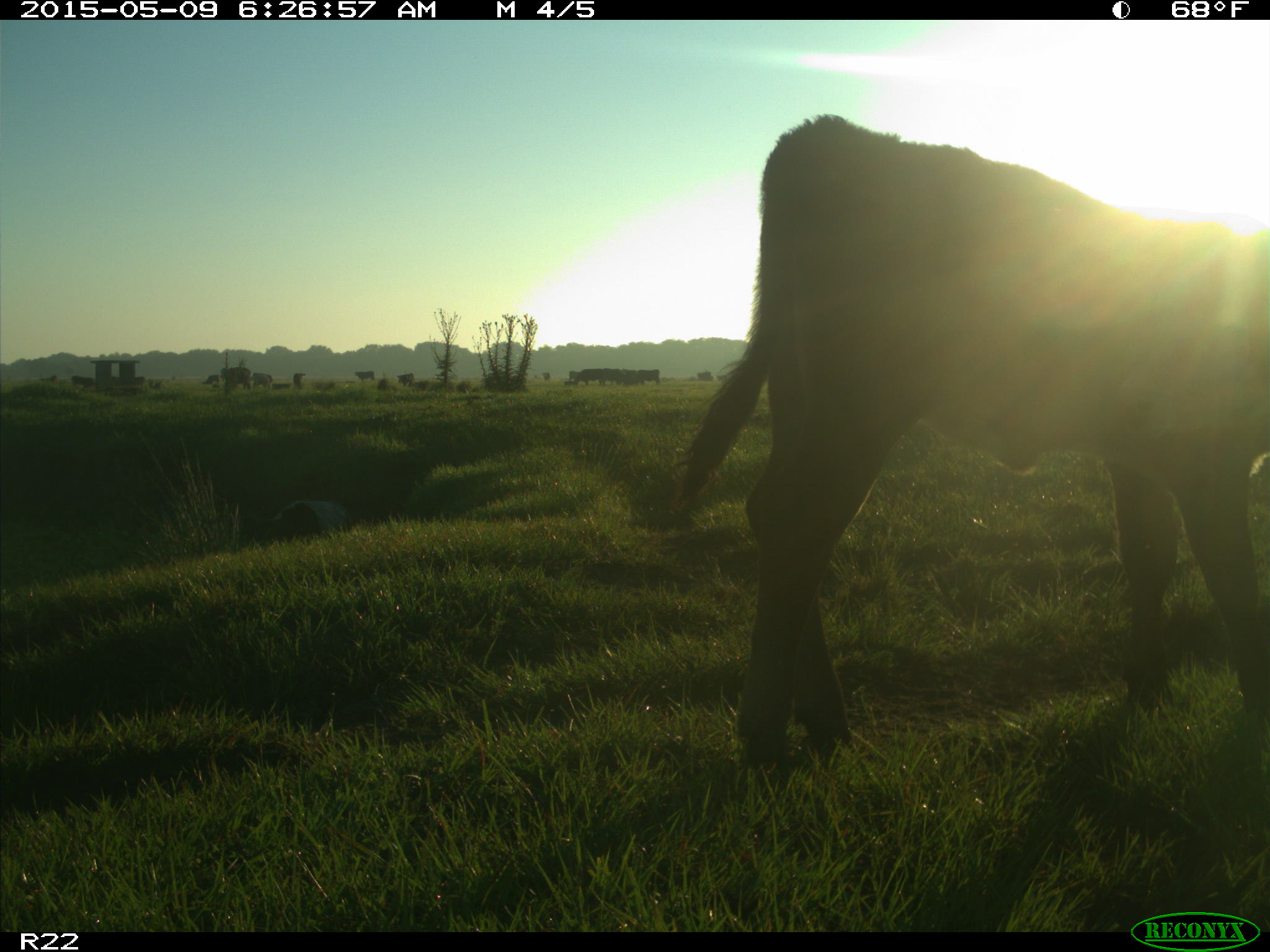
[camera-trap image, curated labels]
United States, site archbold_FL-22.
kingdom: Animalia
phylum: Chordata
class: Mammalia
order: Artiodactyla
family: Bovidae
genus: Bos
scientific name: Bos taurus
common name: domestic cow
Bos taurus (domestic cow).